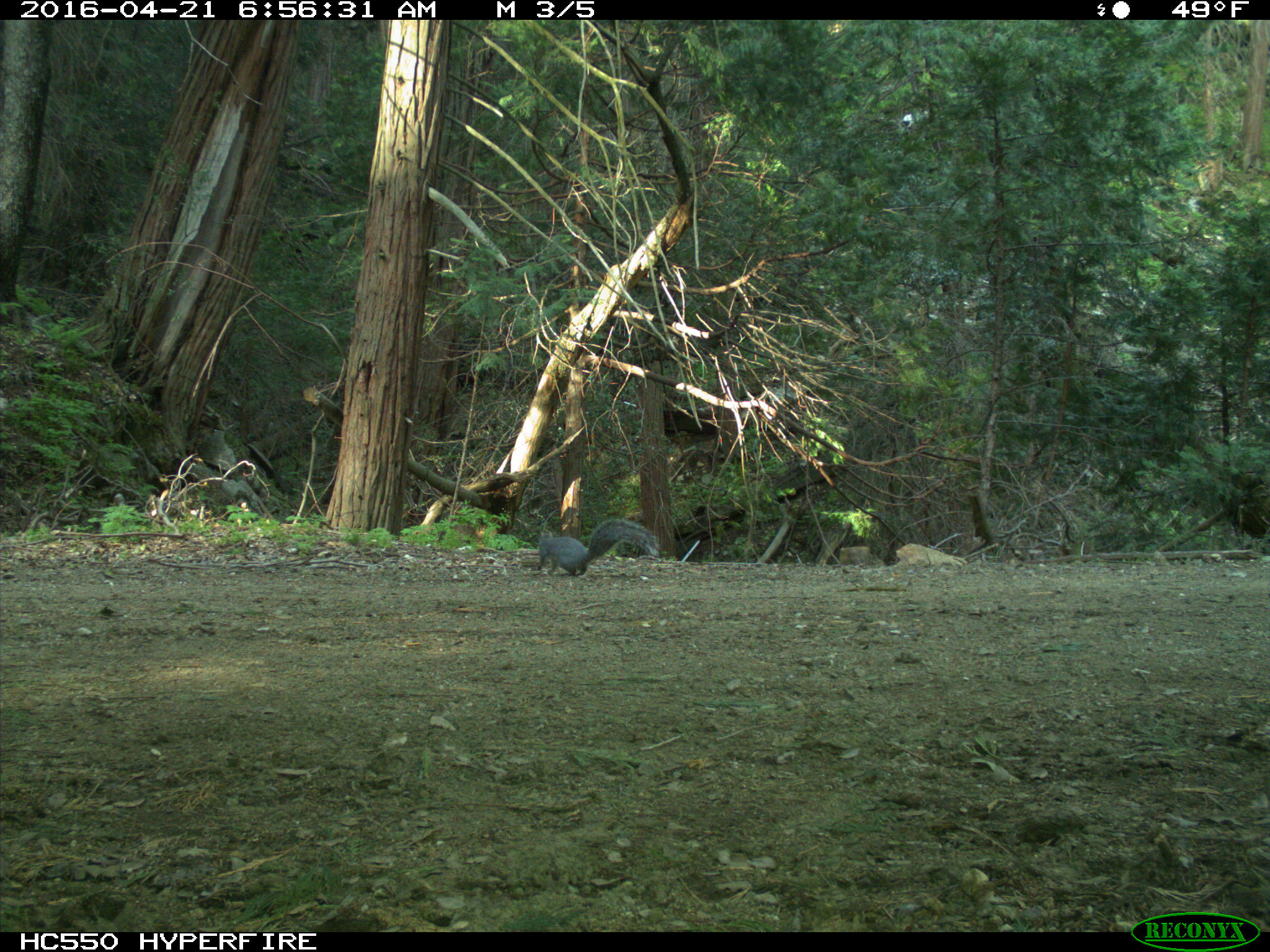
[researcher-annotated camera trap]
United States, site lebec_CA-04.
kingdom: Animalia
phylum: Chordata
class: Mammalia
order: Rodentia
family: Sciuridae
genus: Sciurus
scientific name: Sciurus carolinensis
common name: eastern gray squirrel